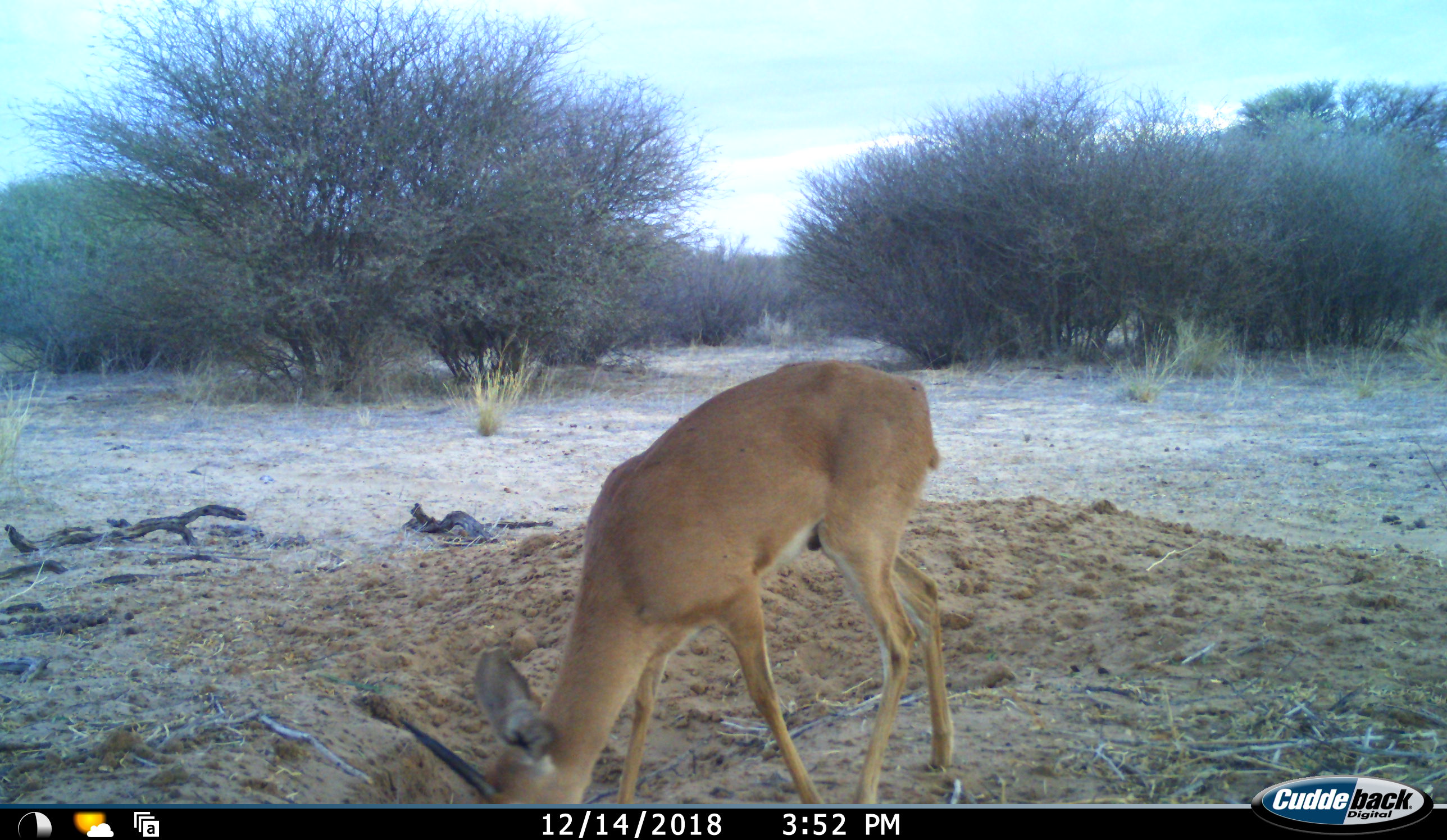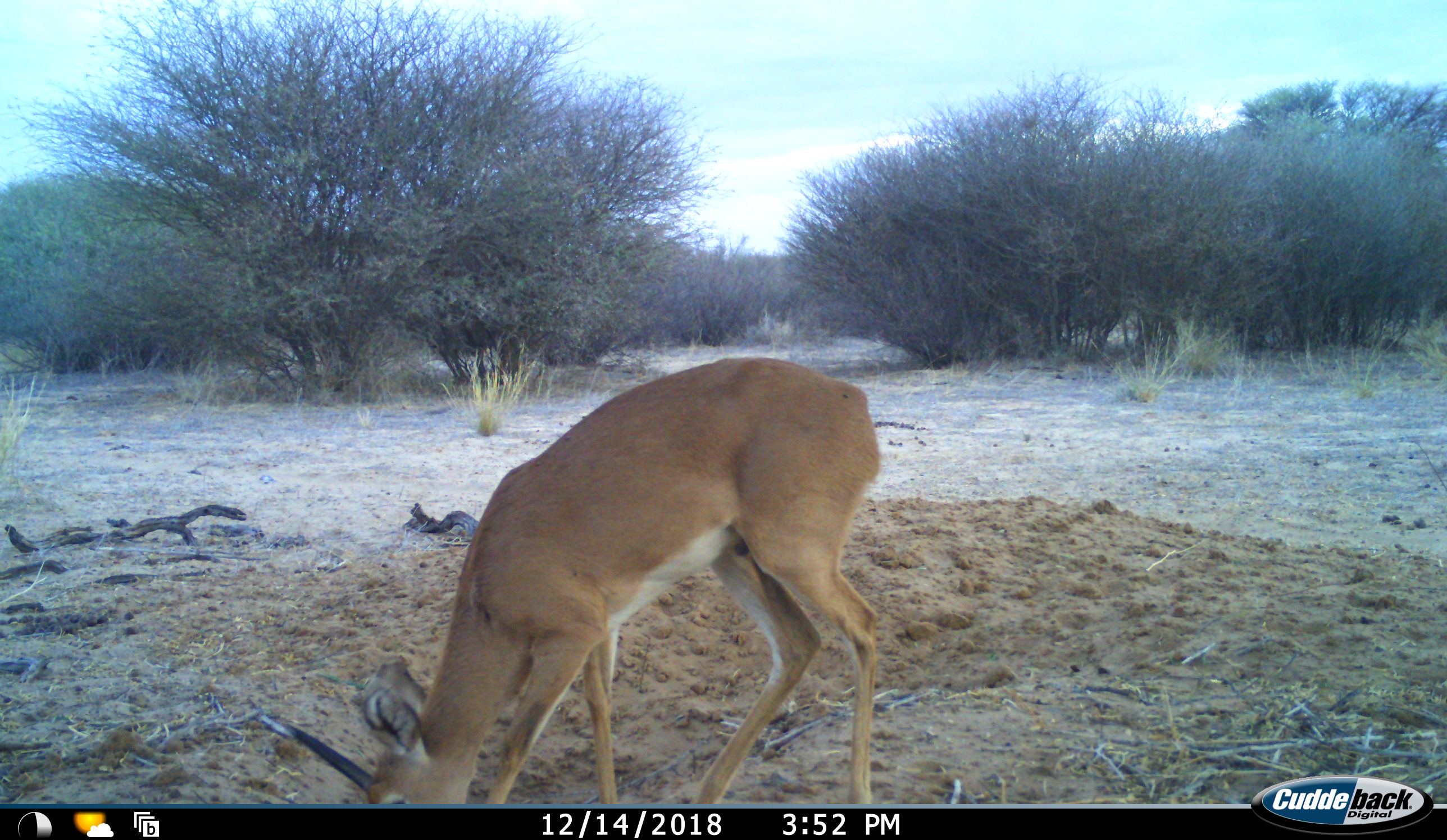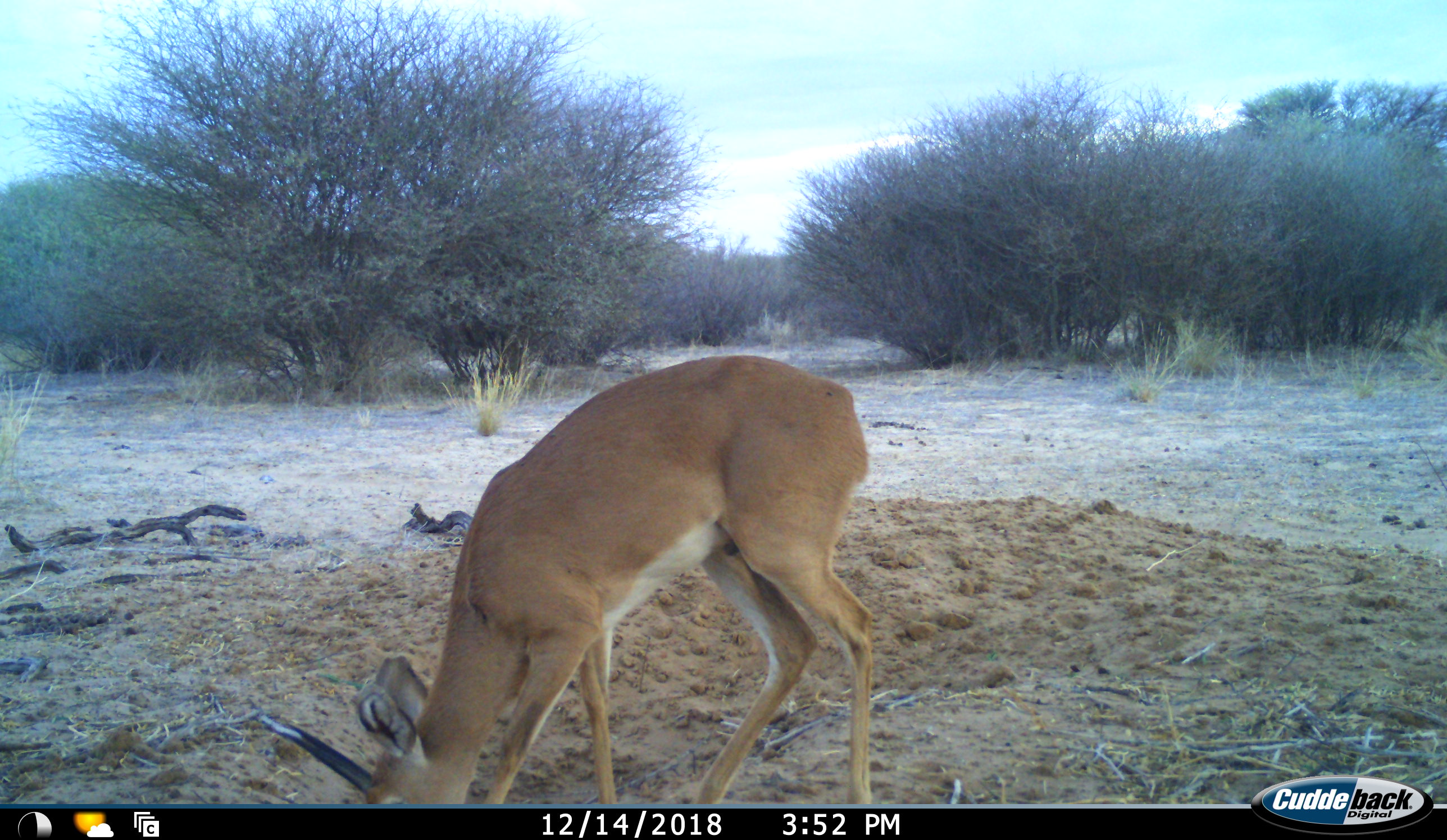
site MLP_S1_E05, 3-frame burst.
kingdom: Animalia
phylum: Chordata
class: Mammalia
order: Artiodactyla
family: Bovidae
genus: Raphicerus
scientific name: Raphicerus campestris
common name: steenbok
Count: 1.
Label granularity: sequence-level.